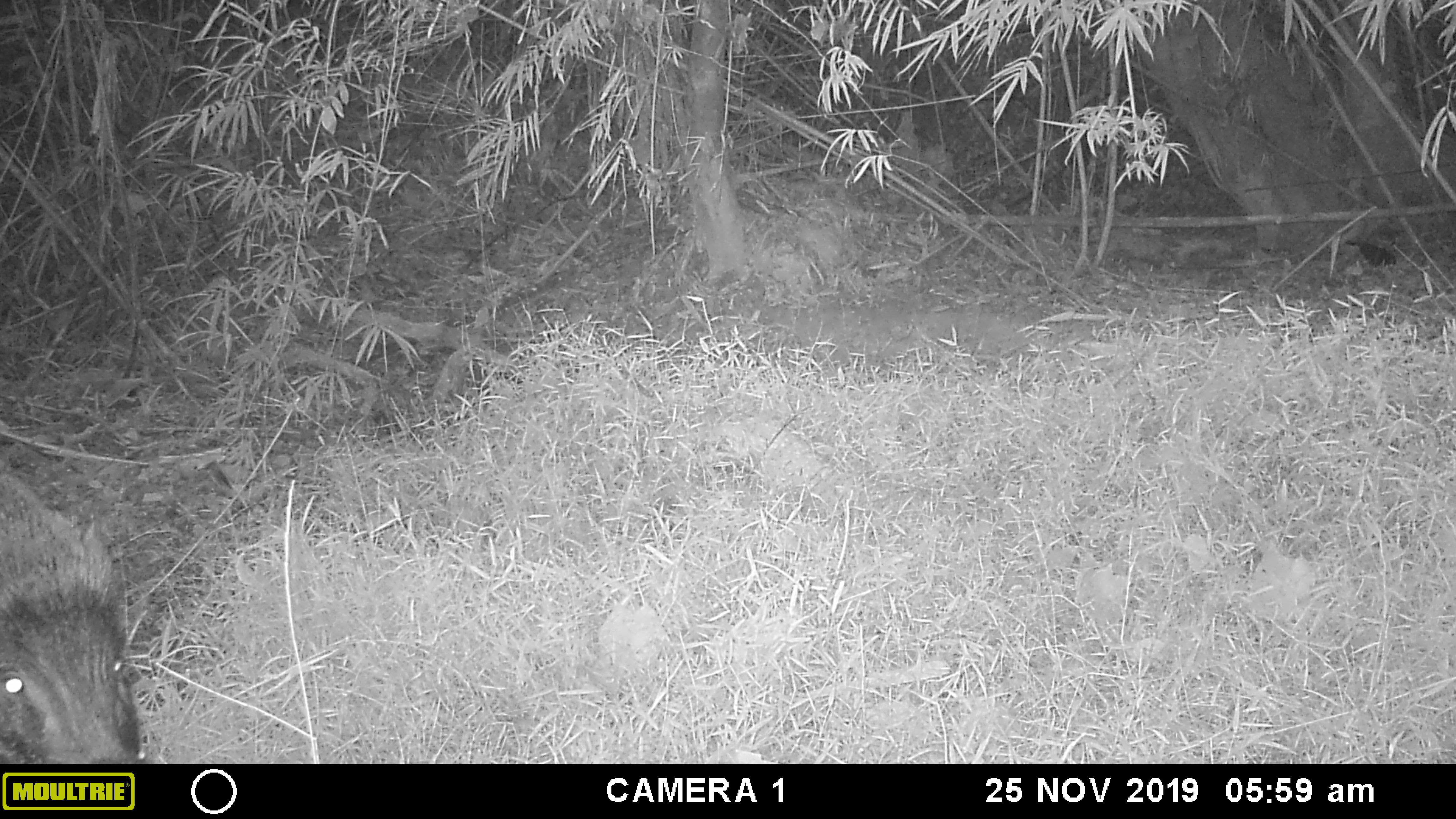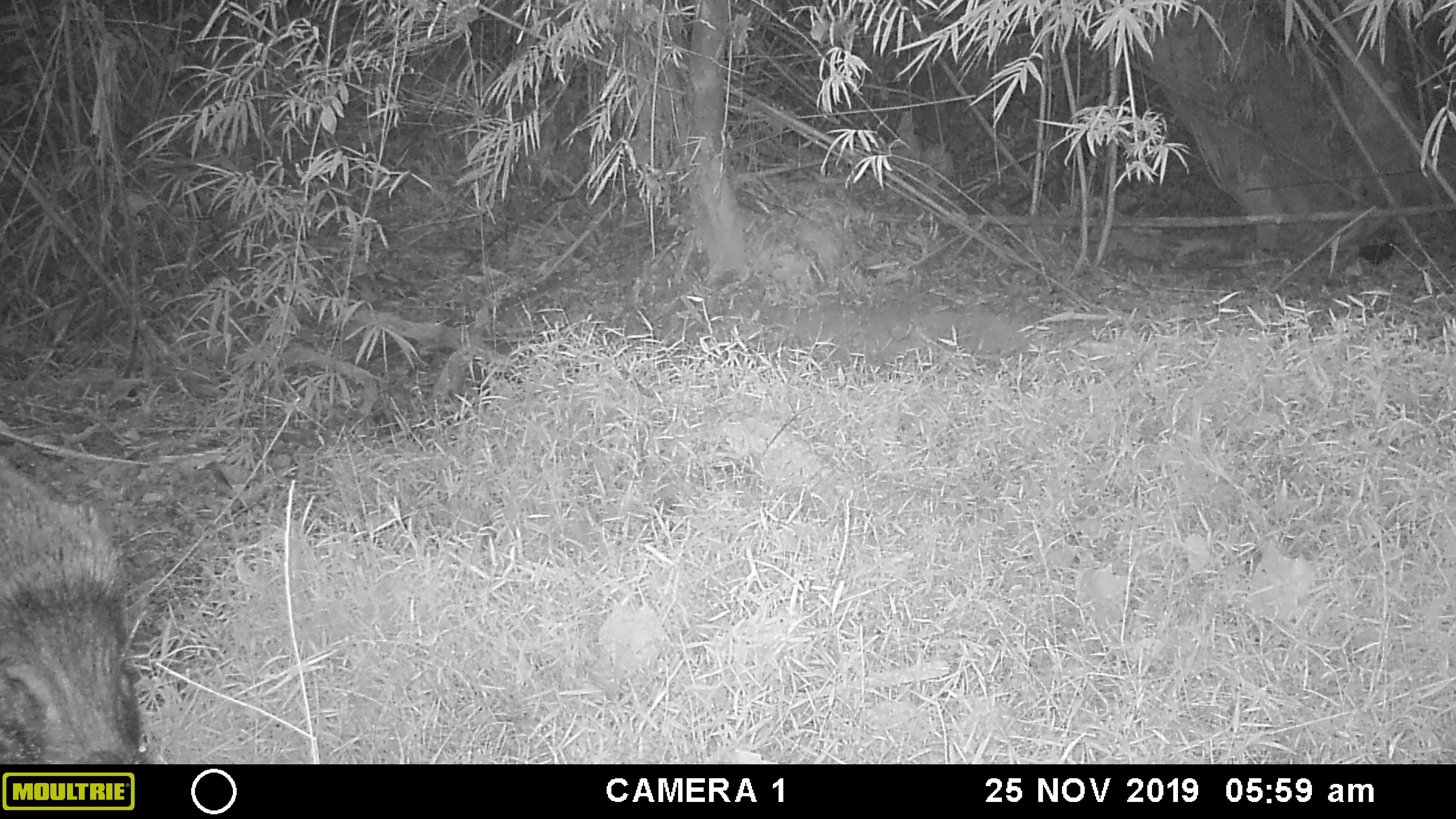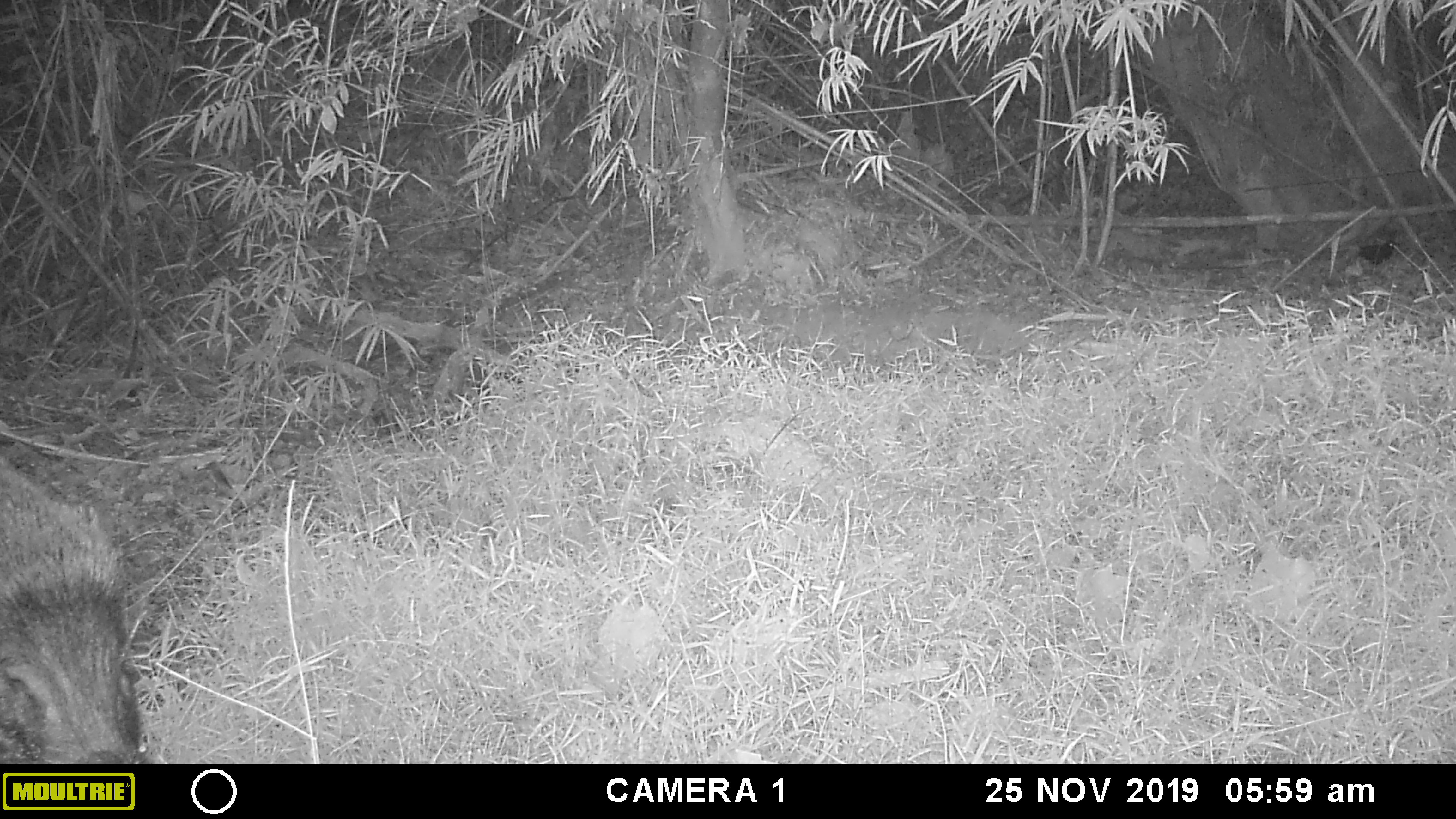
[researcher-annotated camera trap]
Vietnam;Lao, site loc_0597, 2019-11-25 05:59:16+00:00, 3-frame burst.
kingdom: Animalia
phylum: Chordata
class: Mammalia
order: Artiodactyla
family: Suidae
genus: Sus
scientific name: Sus scrofa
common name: eurasian wild pig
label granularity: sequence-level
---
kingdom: Animalia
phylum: Chordata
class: Aves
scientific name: Aves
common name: bird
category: unidentified bird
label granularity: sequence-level